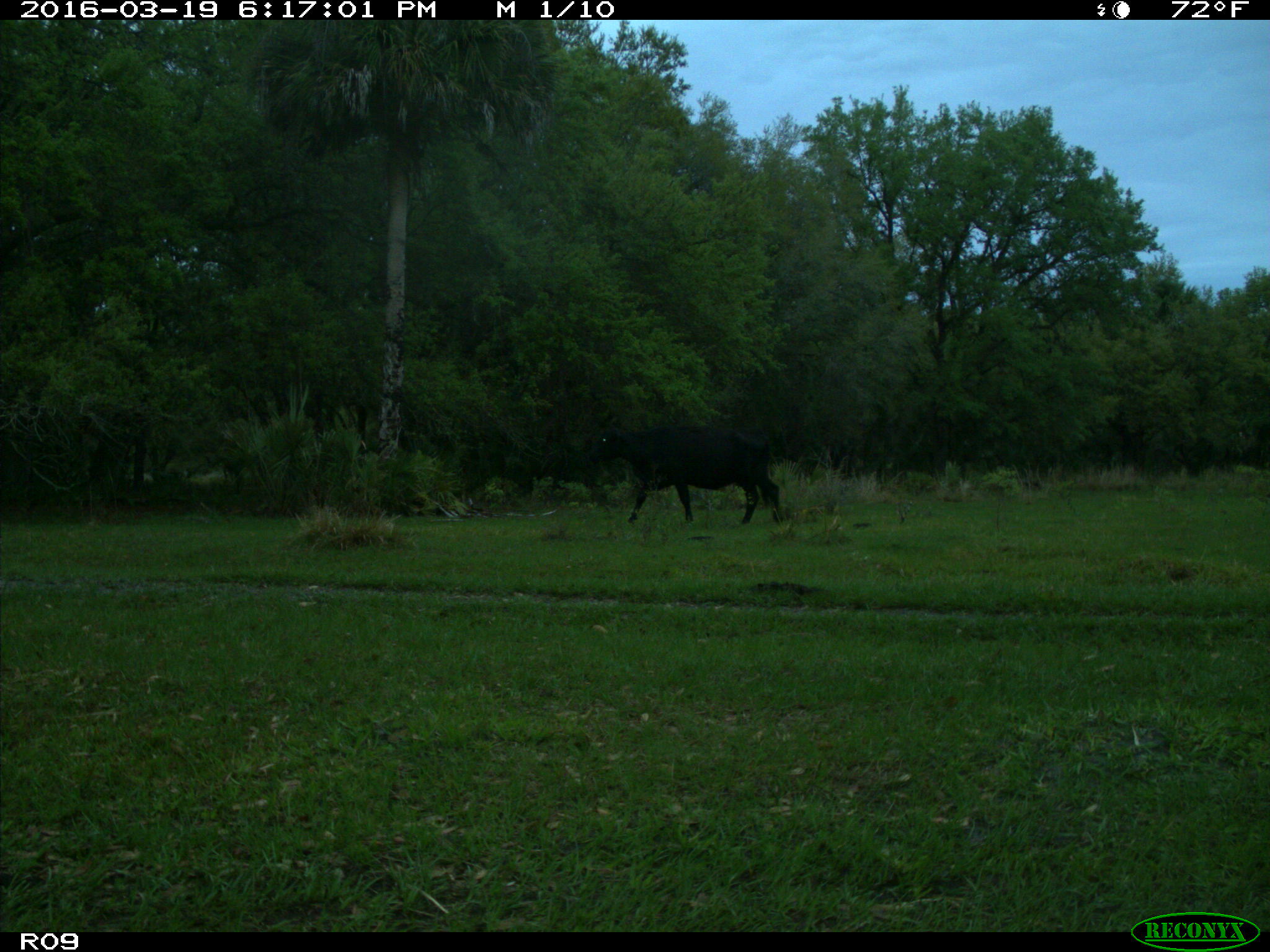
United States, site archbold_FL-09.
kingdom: Animalia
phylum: Chordata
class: Mammalia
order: Artiodactyla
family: Bovidae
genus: Bos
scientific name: Bos taurus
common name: domestic cow